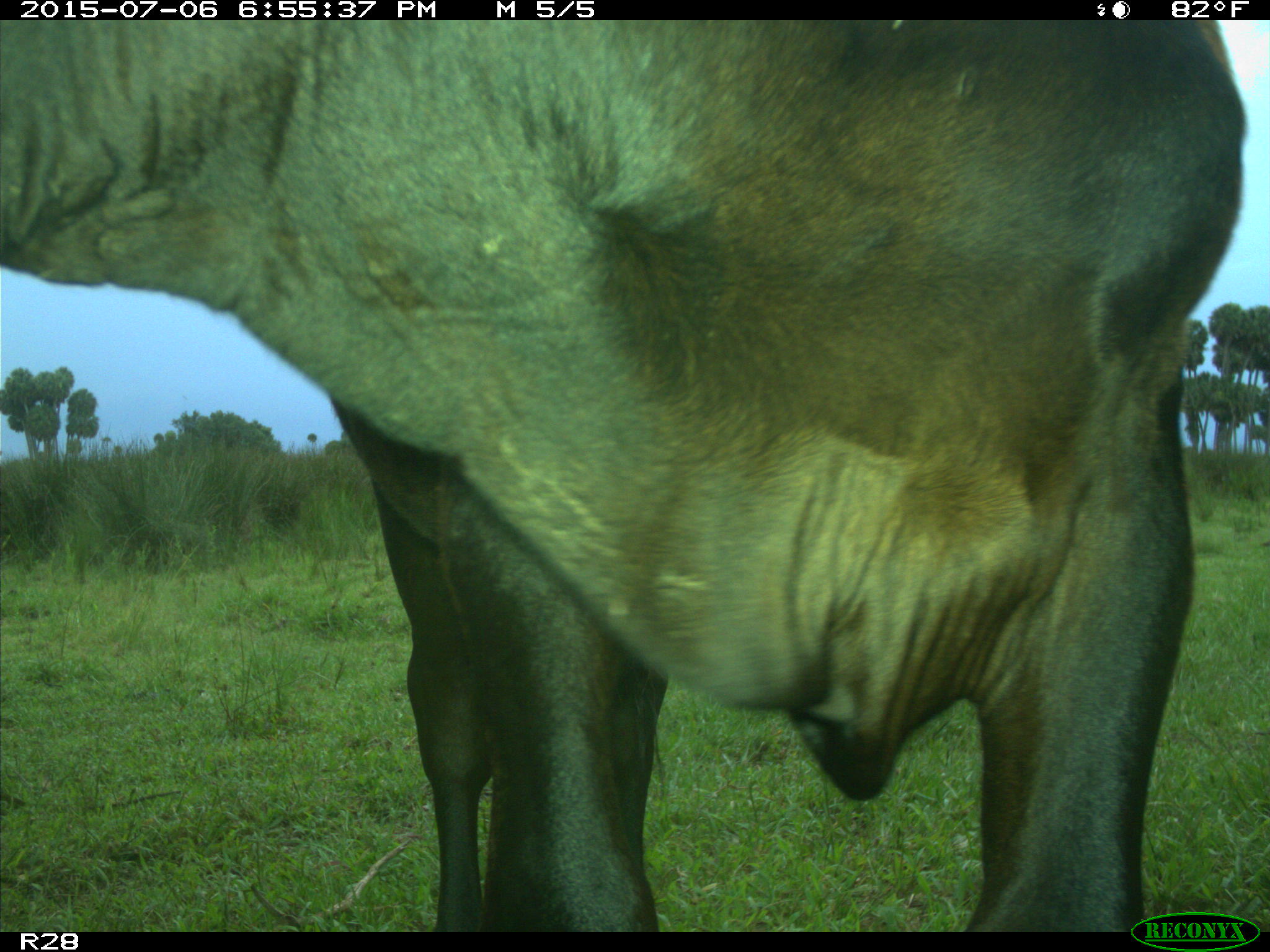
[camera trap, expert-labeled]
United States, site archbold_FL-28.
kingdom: Animalia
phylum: Chordata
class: Mammalia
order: Artiodactyla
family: Bovidae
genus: Bos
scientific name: Bos taurus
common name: domestic cow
Bos taurus (domestic cow).